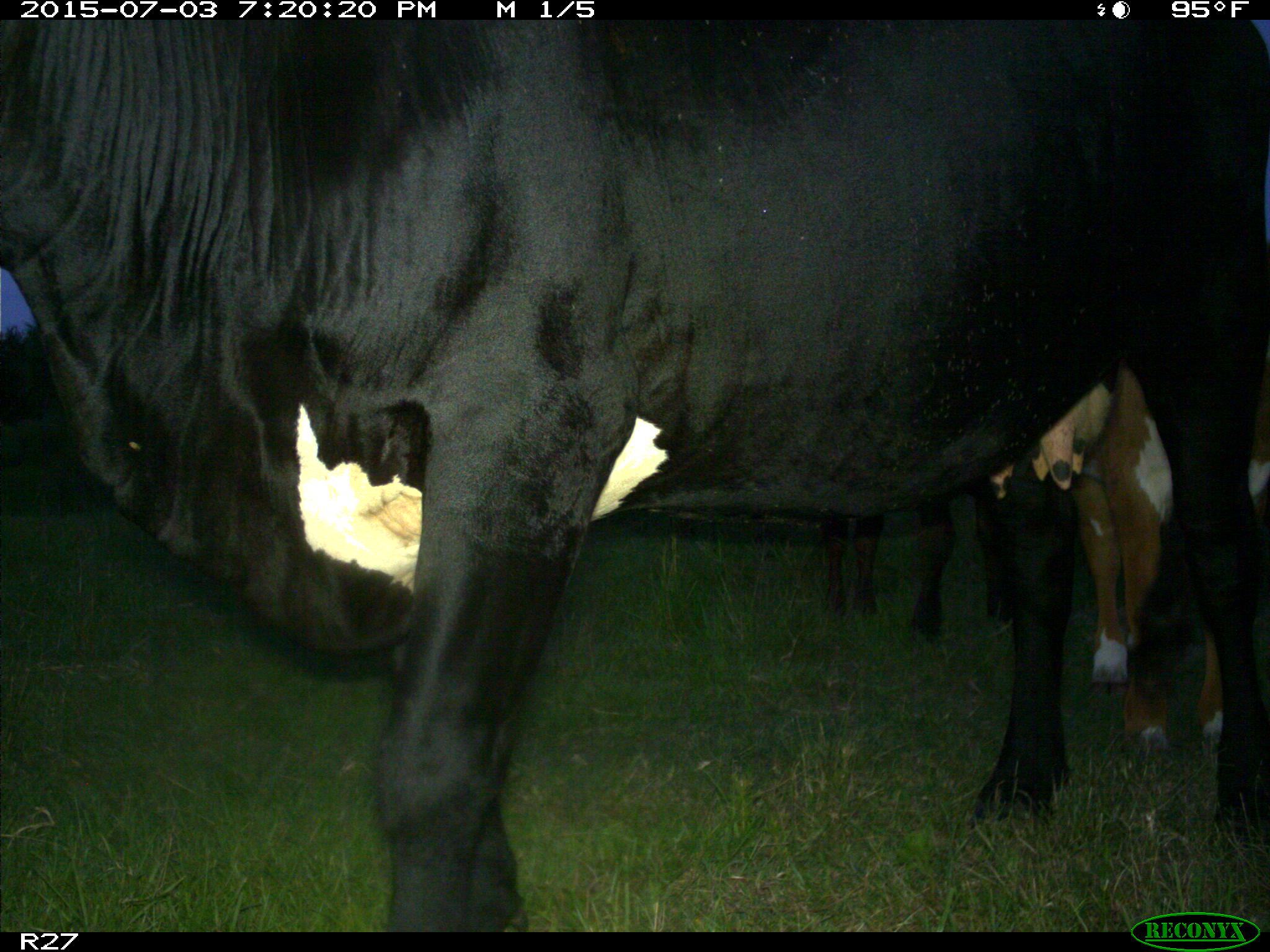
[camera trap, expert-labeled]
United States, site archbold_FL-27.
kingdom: Animalia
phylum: Chordata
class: Mammalia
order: Artiodactyla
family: Bovidae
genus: Bos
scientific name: Bos taurus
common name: domestic cow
Bos taurus (domestic cow).